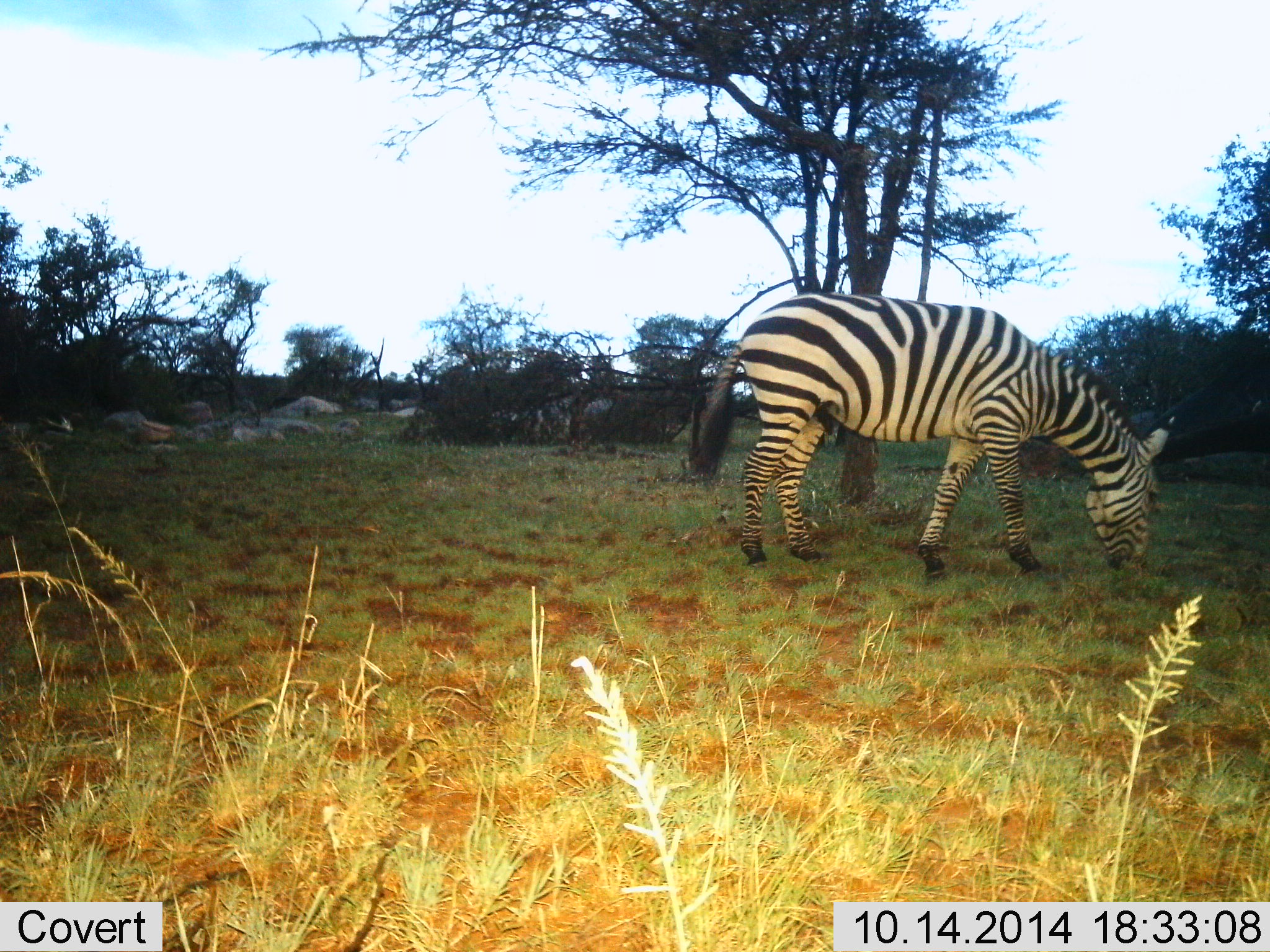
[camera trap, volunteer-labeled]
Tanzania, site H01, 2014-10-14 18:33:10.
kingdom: Animalia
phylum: Chordata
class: Mammalia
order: Perissodactyla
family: Equidae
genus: Equus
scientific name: Equus quagga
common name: plains zebra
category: zebra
Zebra (plains zebra) (Equus quagga), count 1. Behavior (volunteer vote fractions): standing 30%, resting 0%, moving 0%, interacting 0%. Young present (vote fraction): 0%. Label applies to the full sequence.